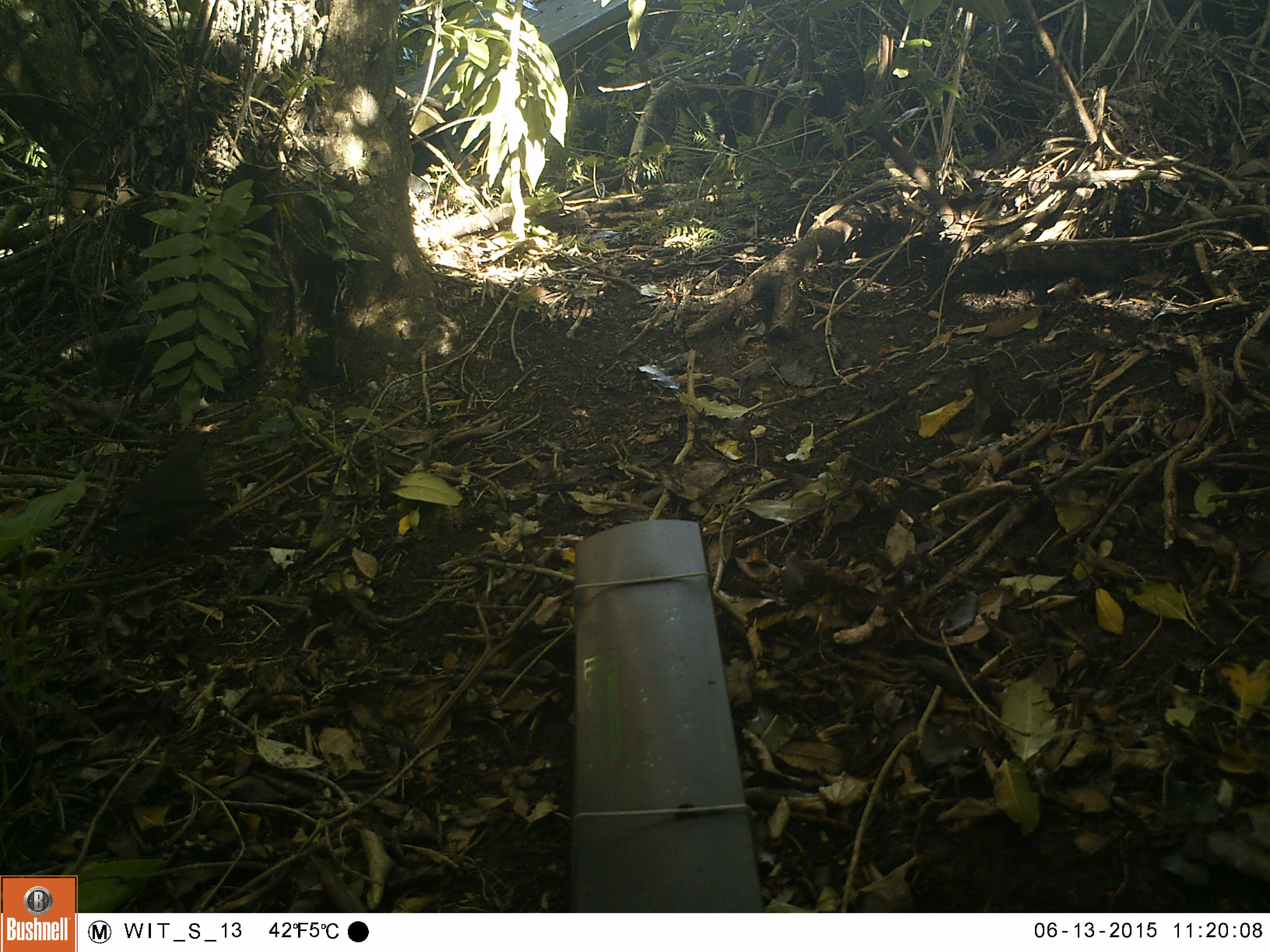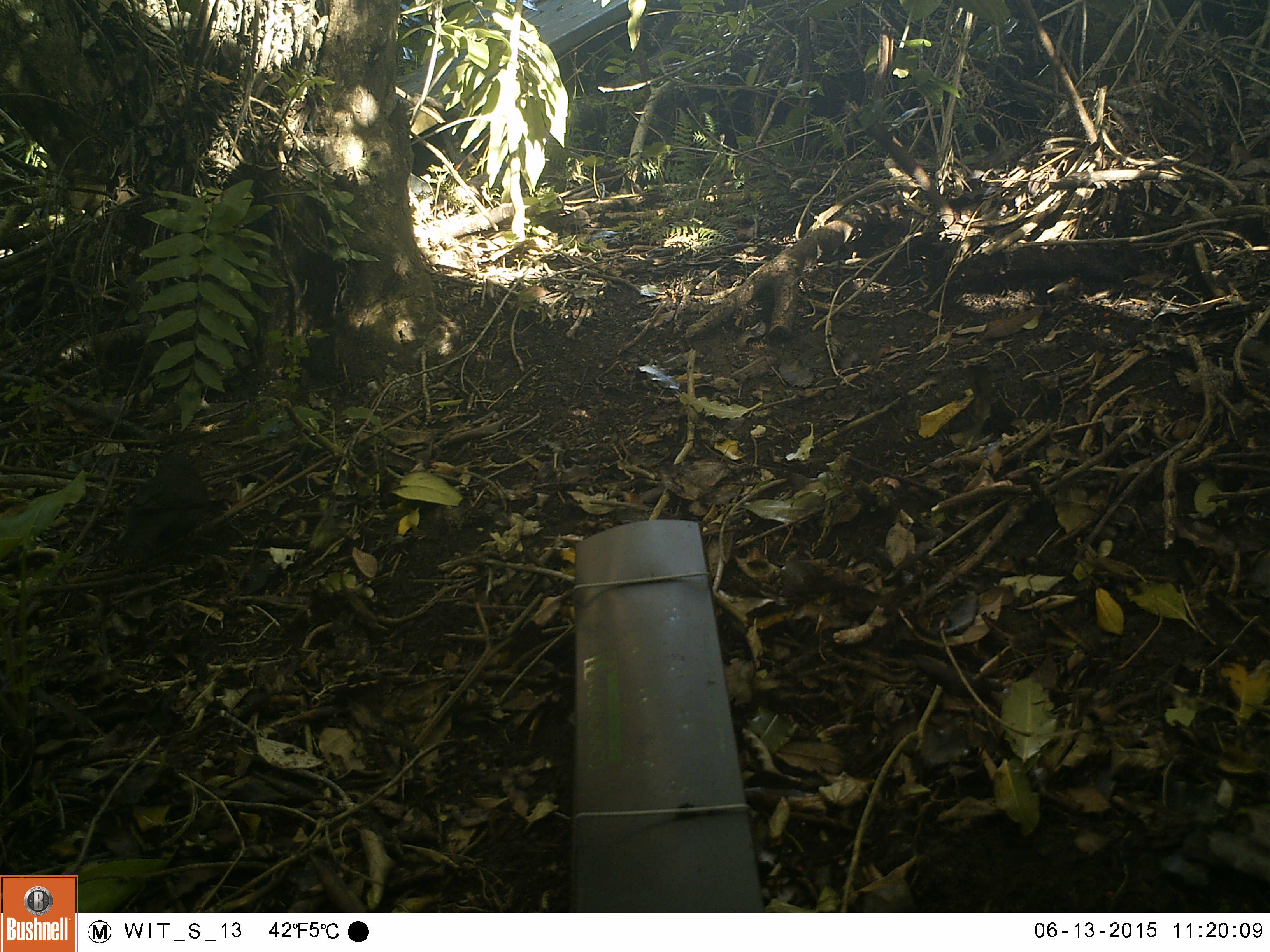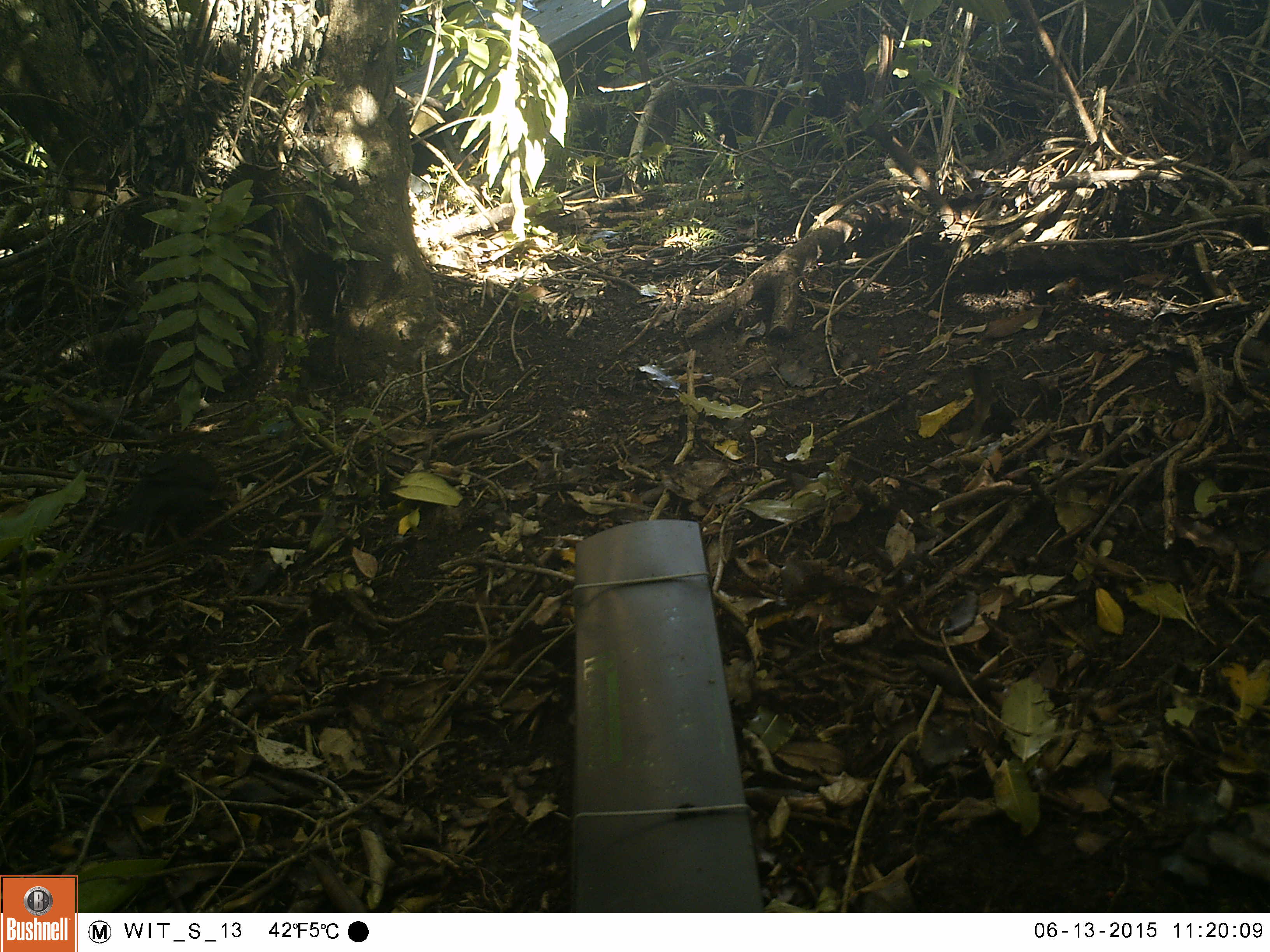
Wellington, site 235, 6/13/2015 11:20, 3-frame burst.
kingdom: Animalia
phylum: Chordata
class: Aves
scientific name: Aves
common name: bird